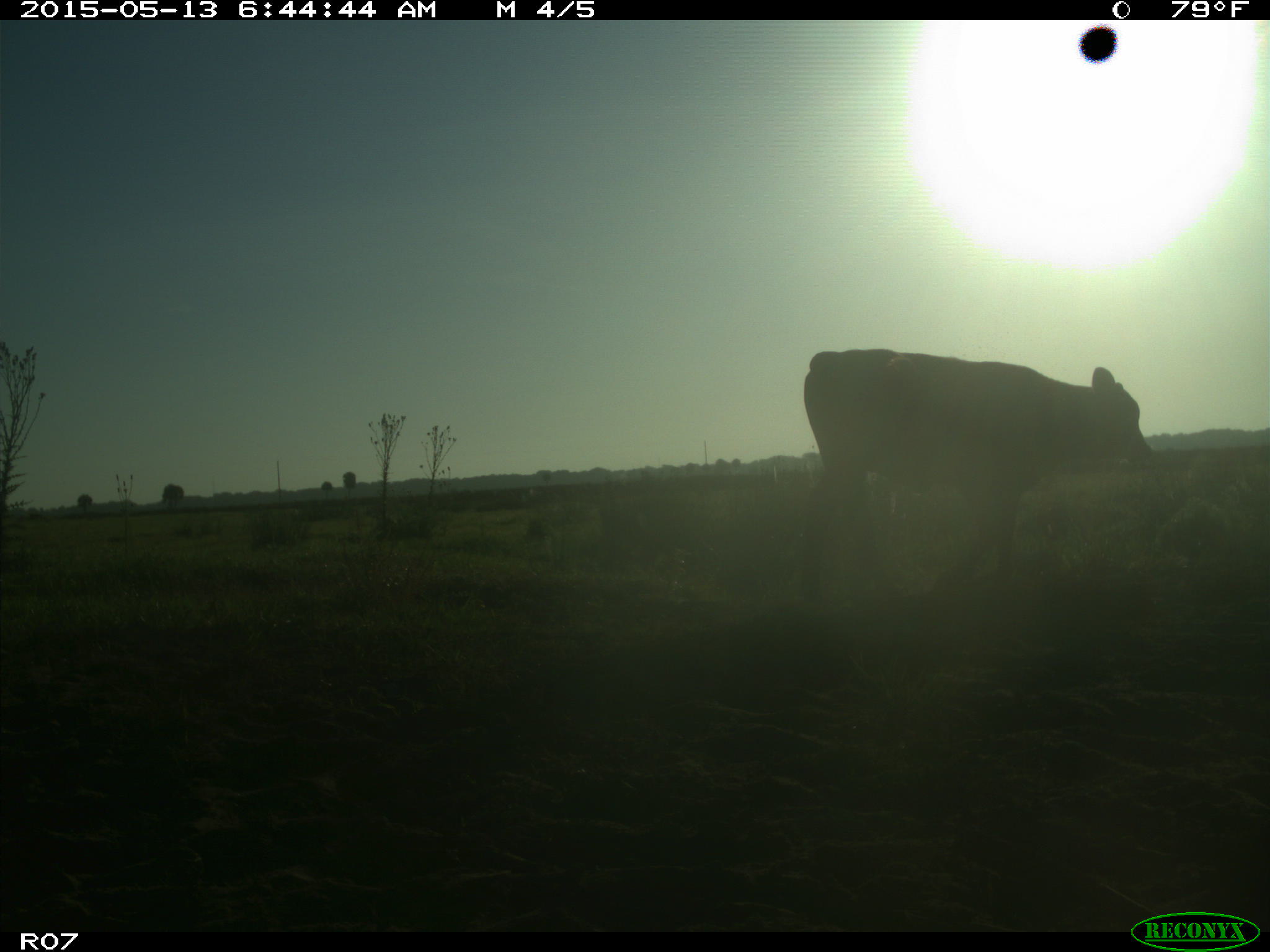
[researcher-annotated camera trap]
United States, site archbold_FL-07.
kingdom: Animalia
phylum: Chordata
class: Mammalia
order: Artiodactyla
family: Bovidae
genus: Bos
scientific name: Bos taurus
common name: domestic cow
Bos taurus (domestic cow).